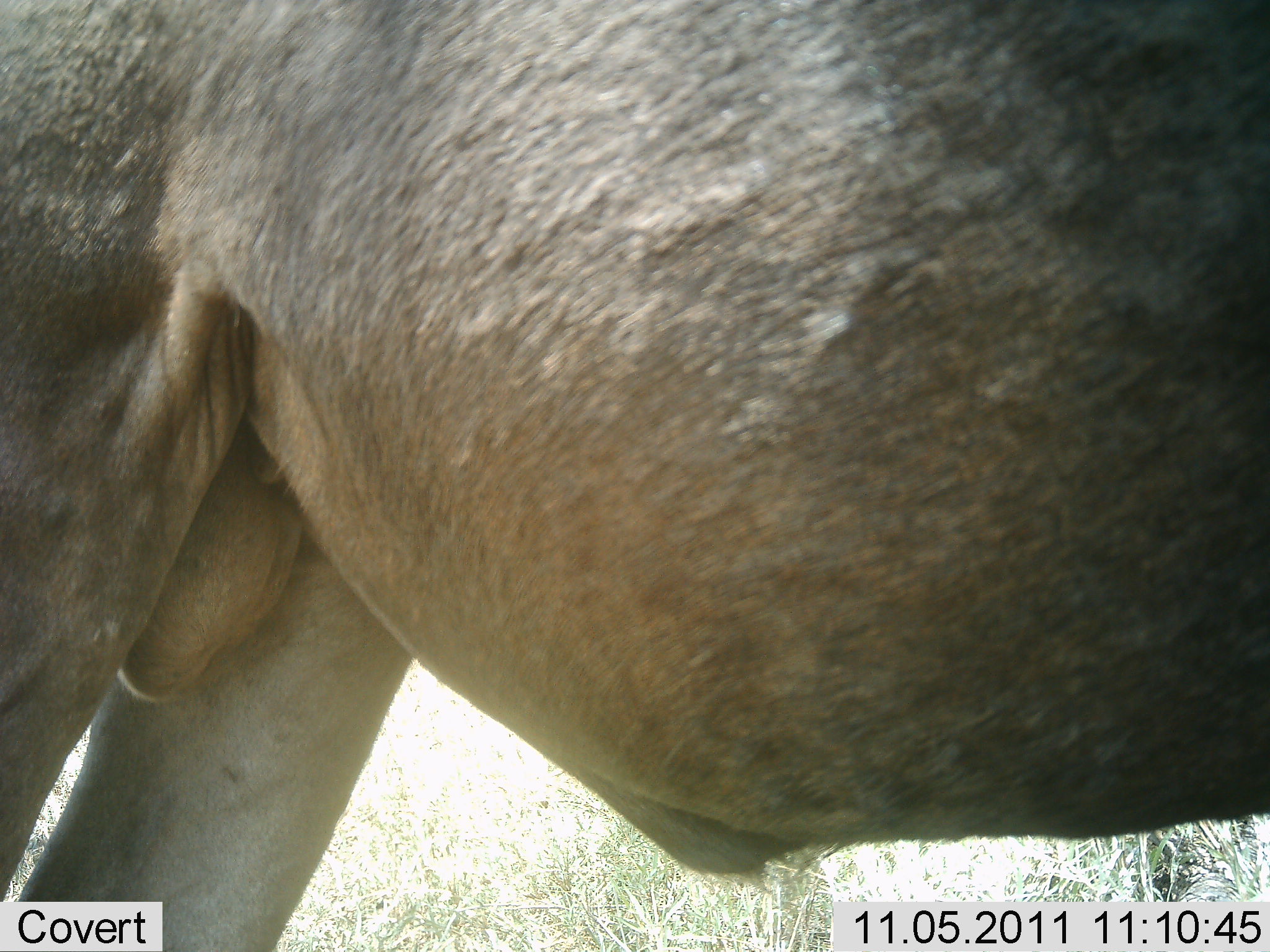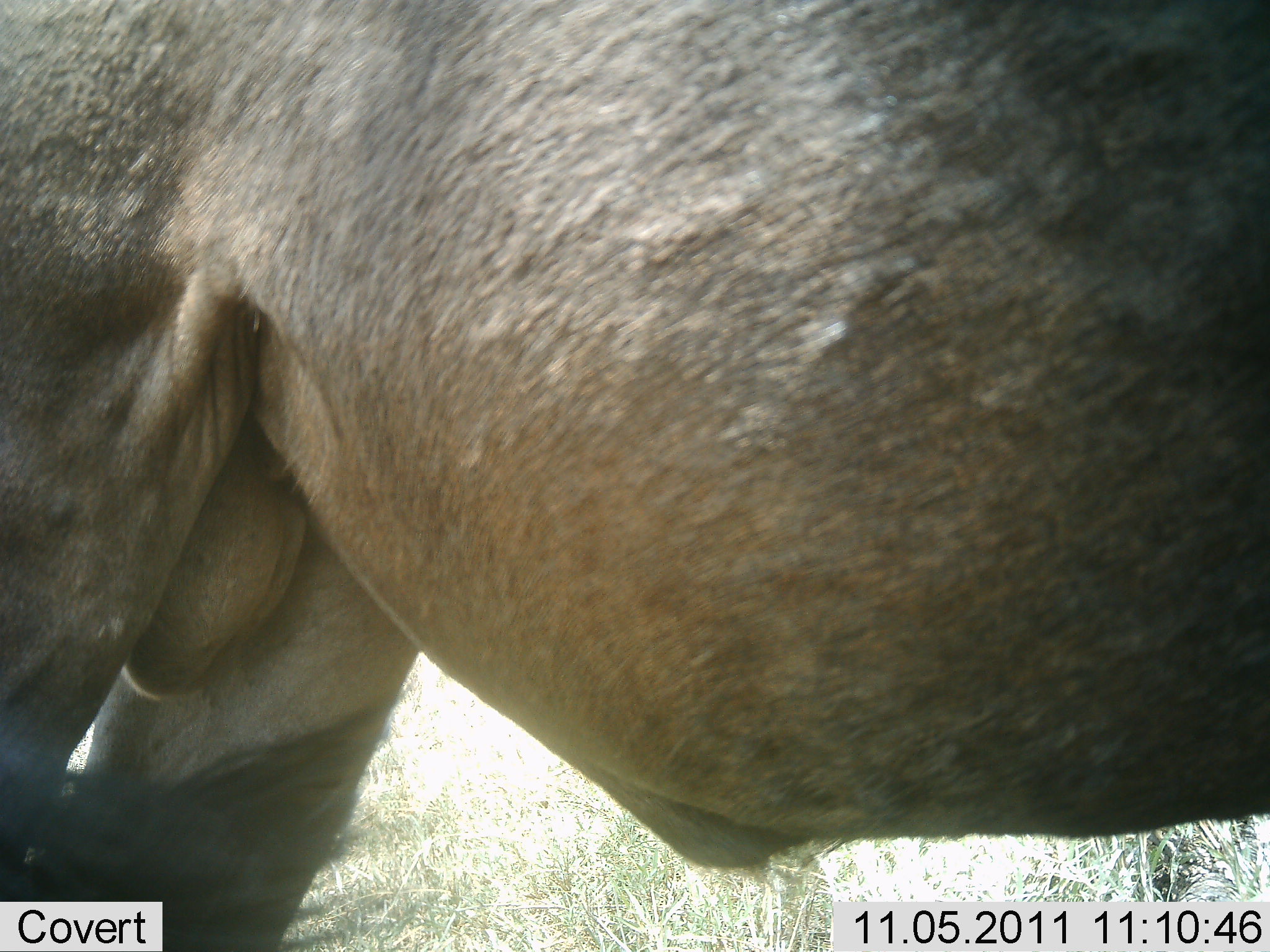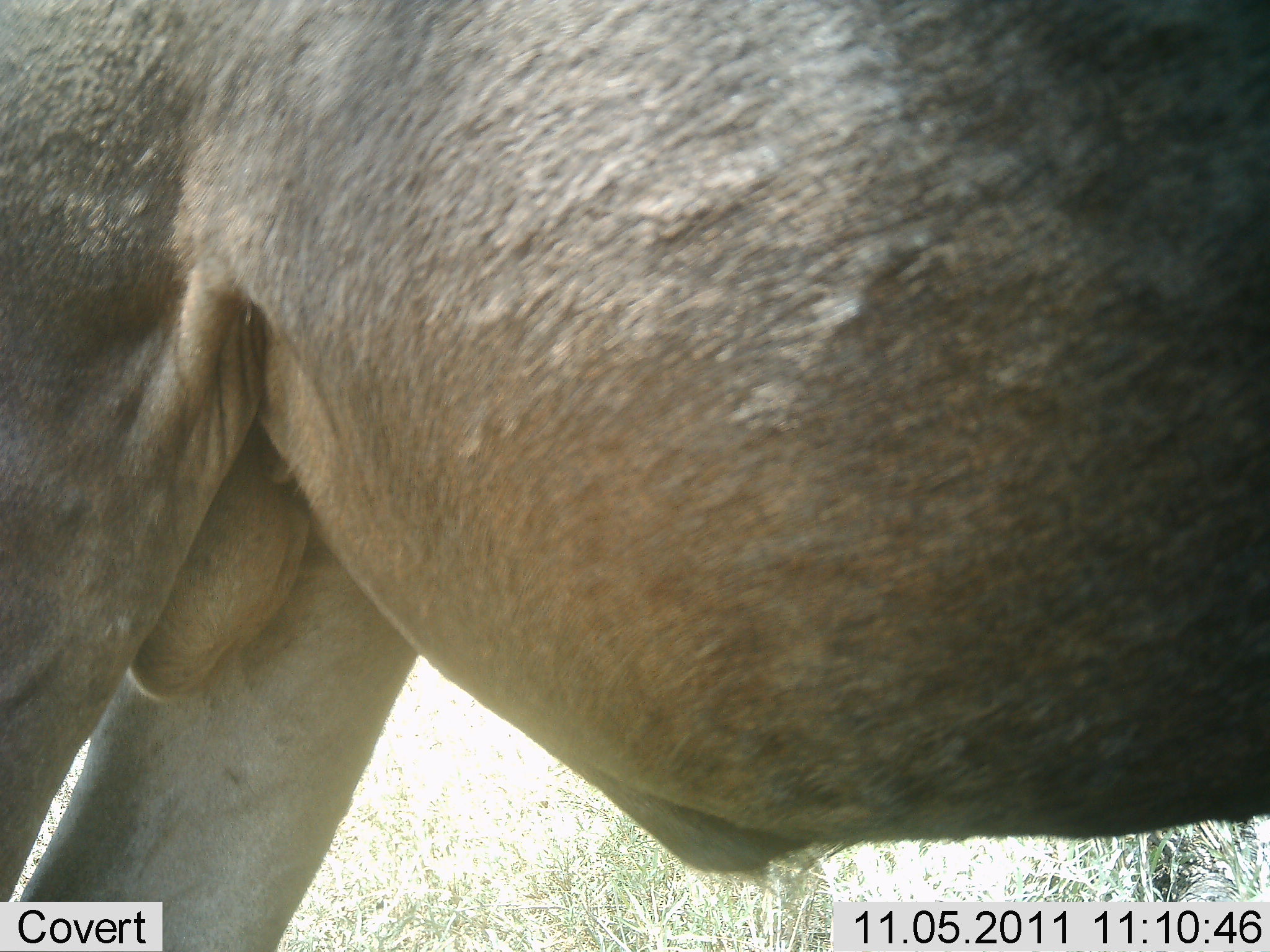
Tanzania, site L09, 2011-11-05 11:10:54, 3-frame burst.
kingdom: Animalia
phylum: Chordata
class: Mammalia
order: Artiodactyla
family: Bovidae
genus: Connochaetes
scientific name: Connochaetes taurinus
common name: blue wildebeest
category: wildebeest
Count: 1.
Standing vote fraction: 100%.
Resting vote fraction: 0%.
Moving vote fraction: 0%.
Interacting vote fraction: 0%.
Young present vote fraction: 0%.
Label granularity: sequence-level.